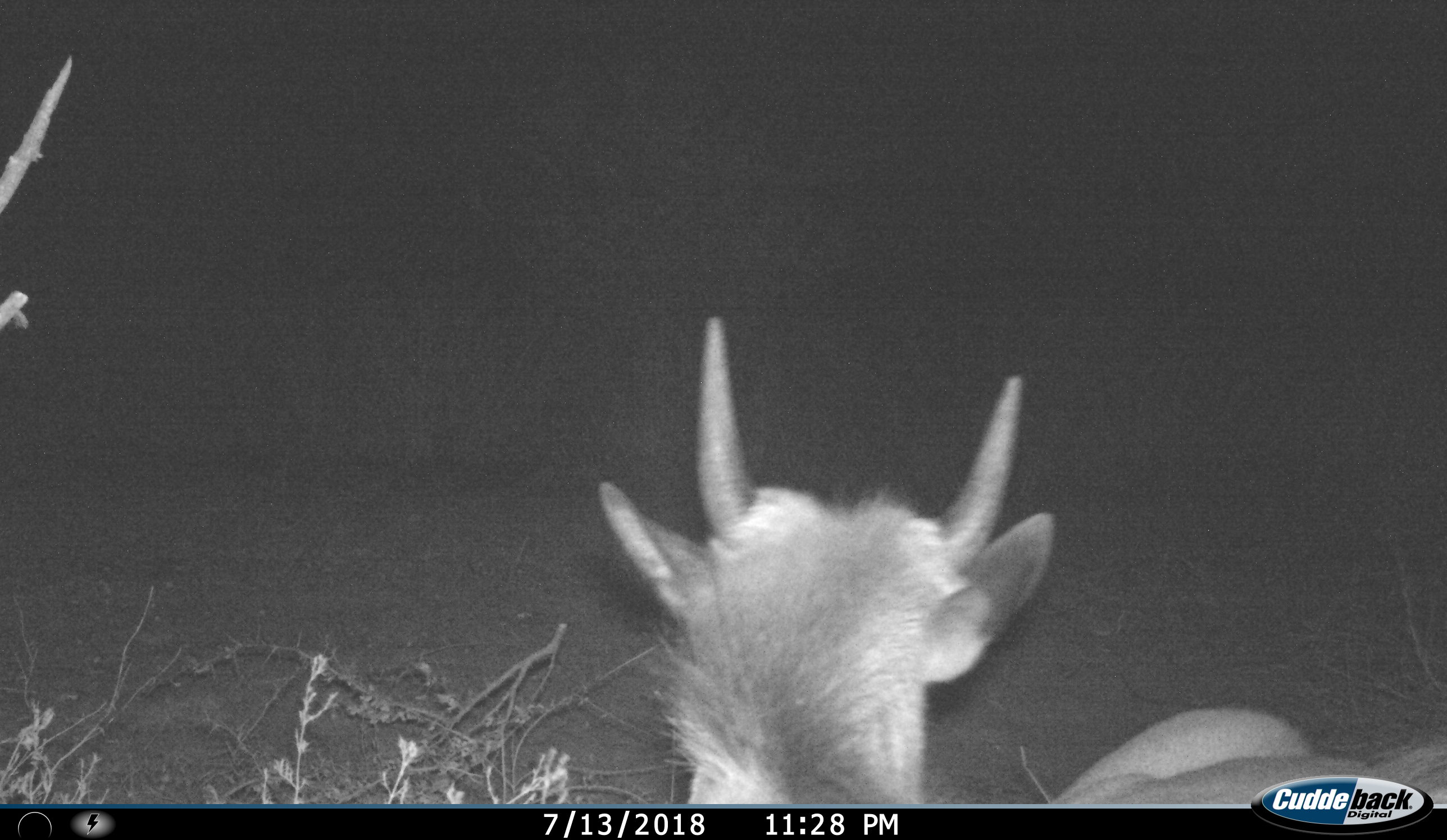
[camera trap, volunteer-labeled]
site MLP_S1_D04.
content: unidentified animal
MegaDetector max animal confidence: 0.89